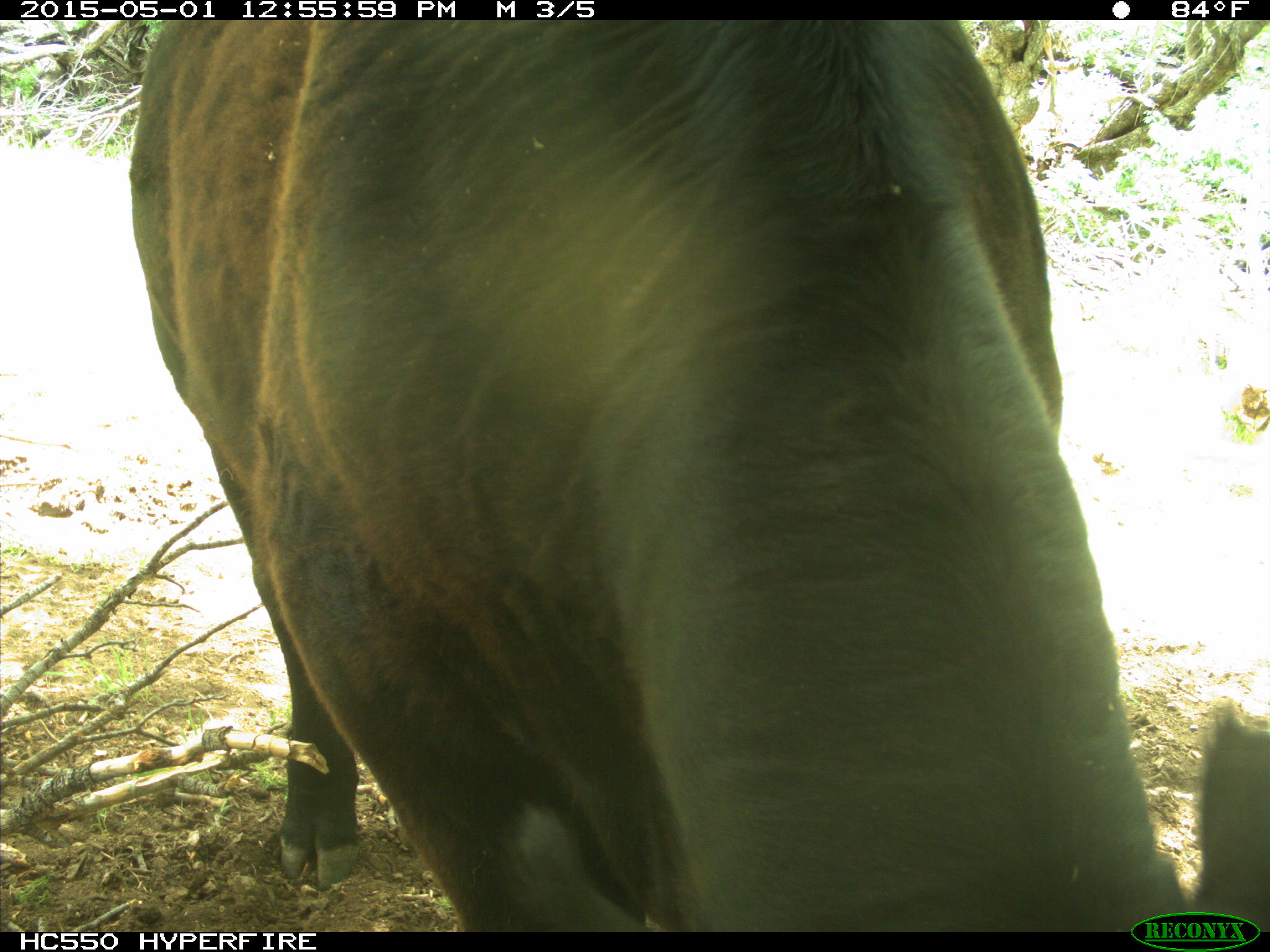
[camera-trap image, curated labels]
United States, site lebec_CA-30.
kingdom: Animalia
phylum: Chordata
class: Mammalia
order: Artiodactyla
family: Bovidae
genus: Bos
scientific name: Bos taurus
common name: domestic cow